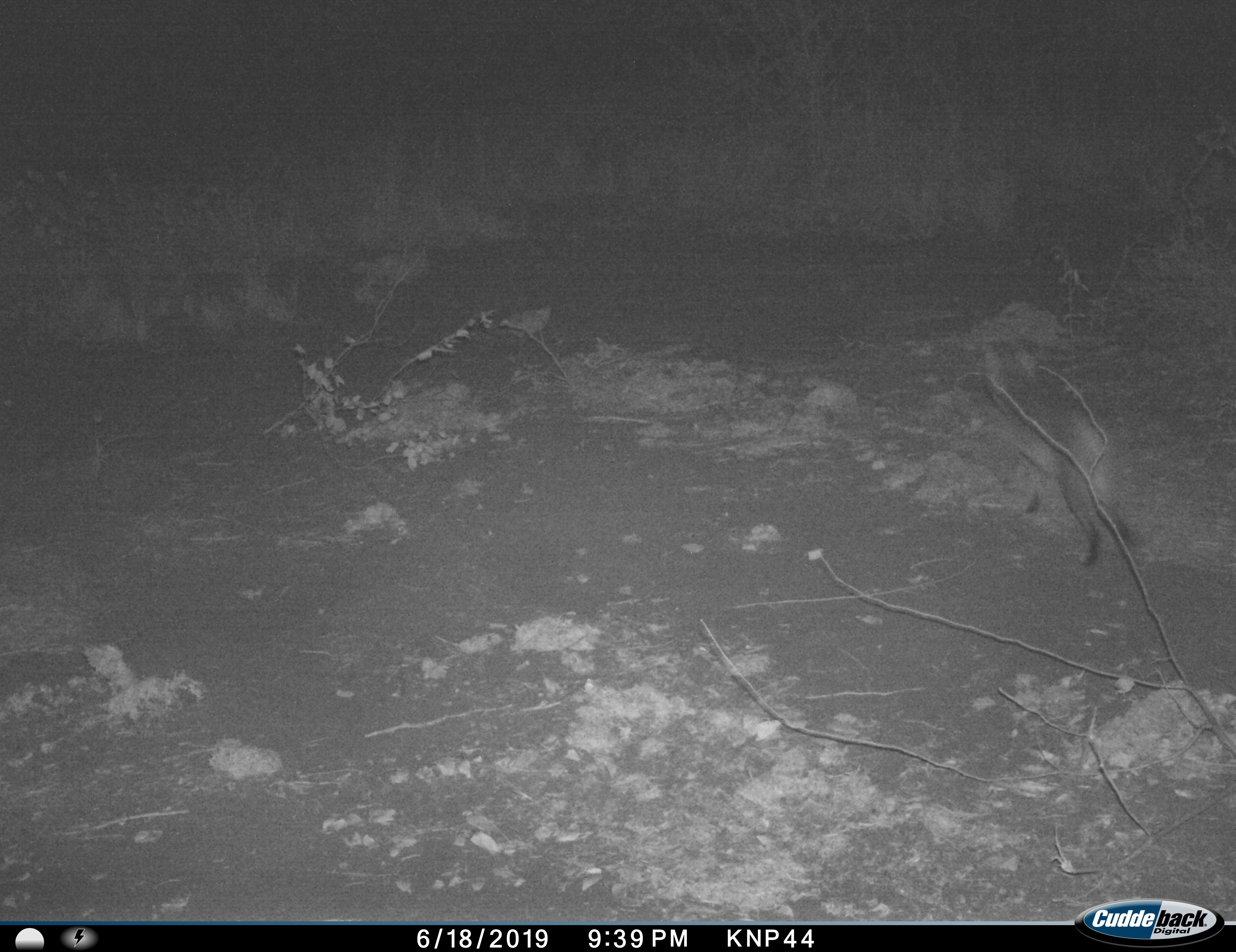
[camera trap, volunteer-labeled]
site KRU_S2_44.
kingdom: Animalia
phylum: Chordata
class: Mammalia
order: Carnivora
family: Canidae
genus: Otocyon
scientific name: Otocyon megalotis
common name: bat-eared fox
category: foxbateared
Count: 1.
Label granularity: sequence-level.